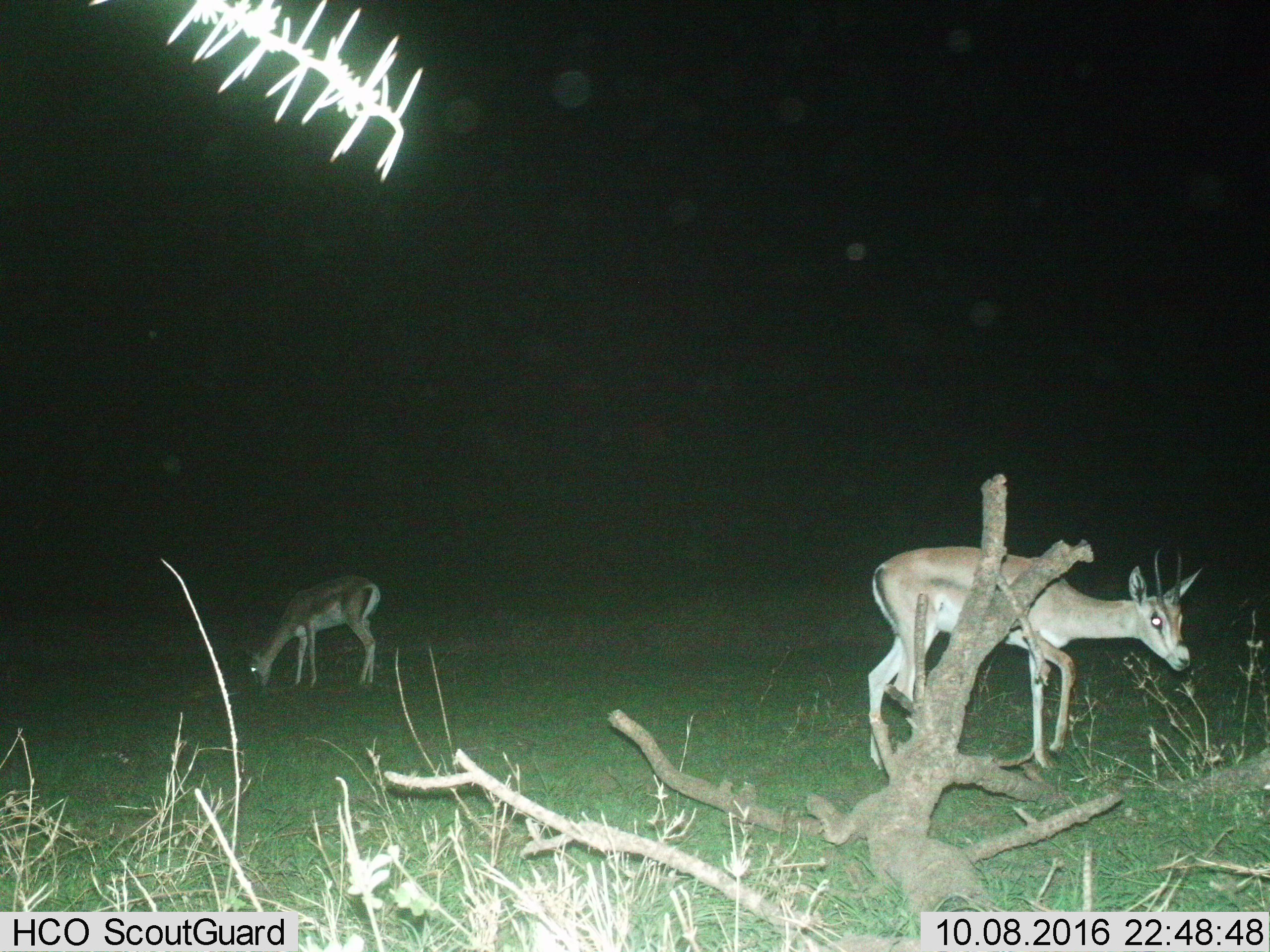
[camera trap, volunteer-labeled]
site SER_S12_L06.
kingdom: Animalia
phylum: Chordata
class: Mammalia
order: Artiodactyla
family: Bovidae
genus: Nanger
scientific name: Nanger granti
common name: grant's gazelle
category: gazellegrants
Gazellegrants (grant's gazelle) (Nanger granti), count 2. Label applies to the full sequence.